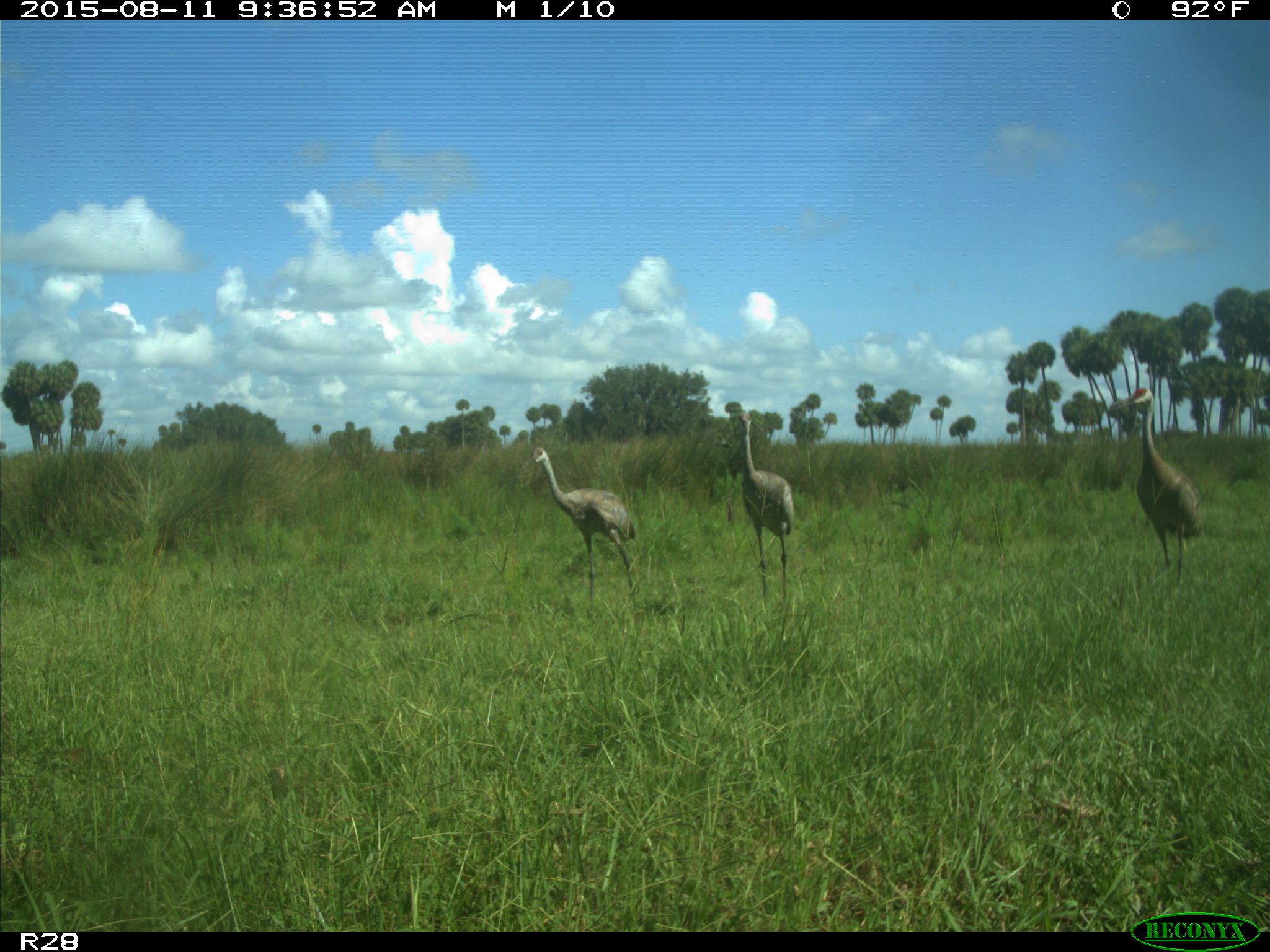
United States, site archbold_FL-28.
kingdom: Animalia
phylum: Chordata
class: Aves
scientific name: Aves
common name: birds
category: unidentified bird